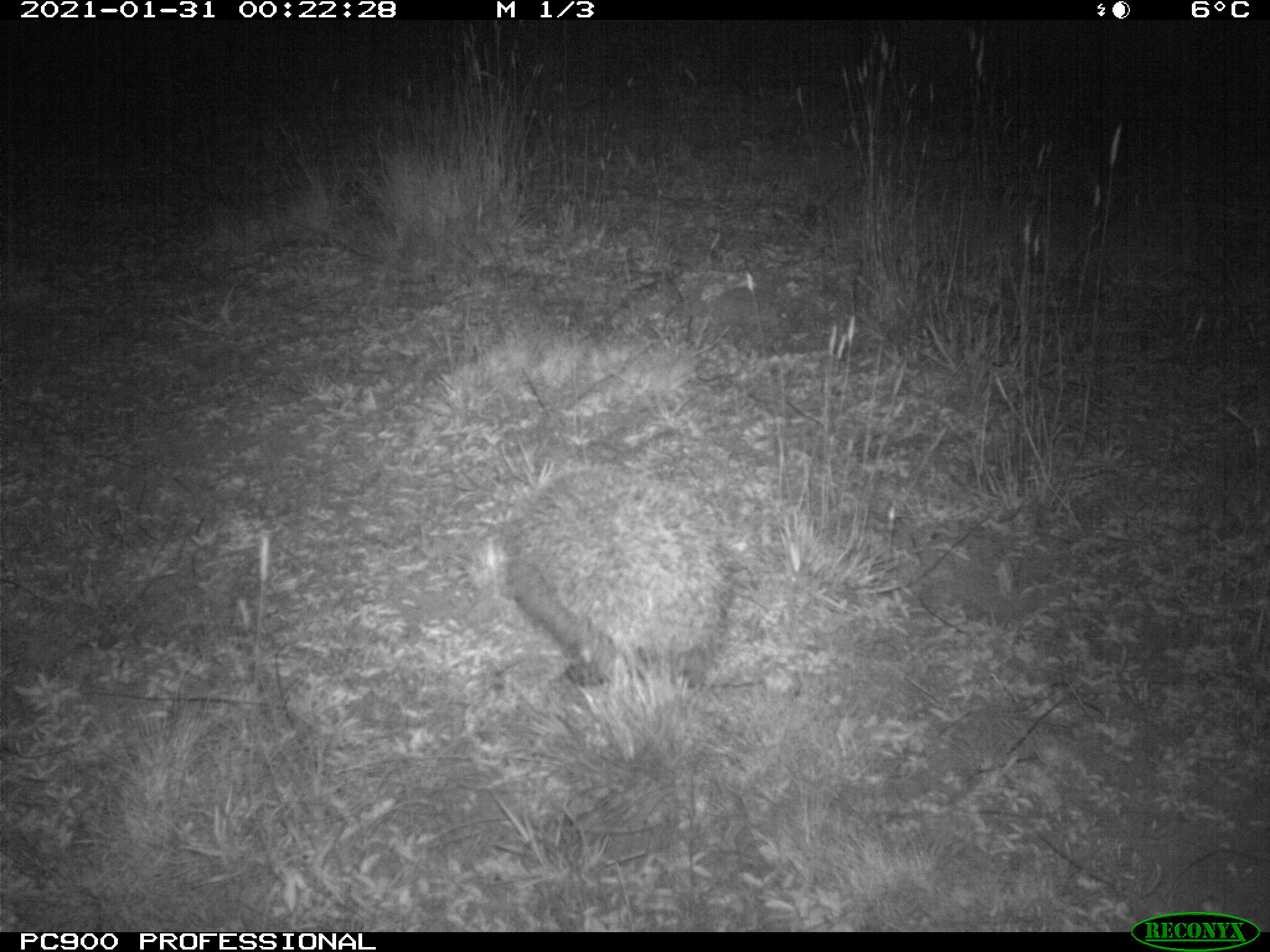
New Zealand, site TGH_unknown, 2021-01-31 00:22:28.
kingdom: Animalia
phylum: Chordata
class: Mammalia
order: Eulipotyphla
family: Erinaceidae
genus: Erinaceus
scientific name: Erinaceus europaeus europaeus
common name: european hedgehog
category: hedgehog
Hedgehog (european hedgehog) (Erinaceus europaeus europaeus).